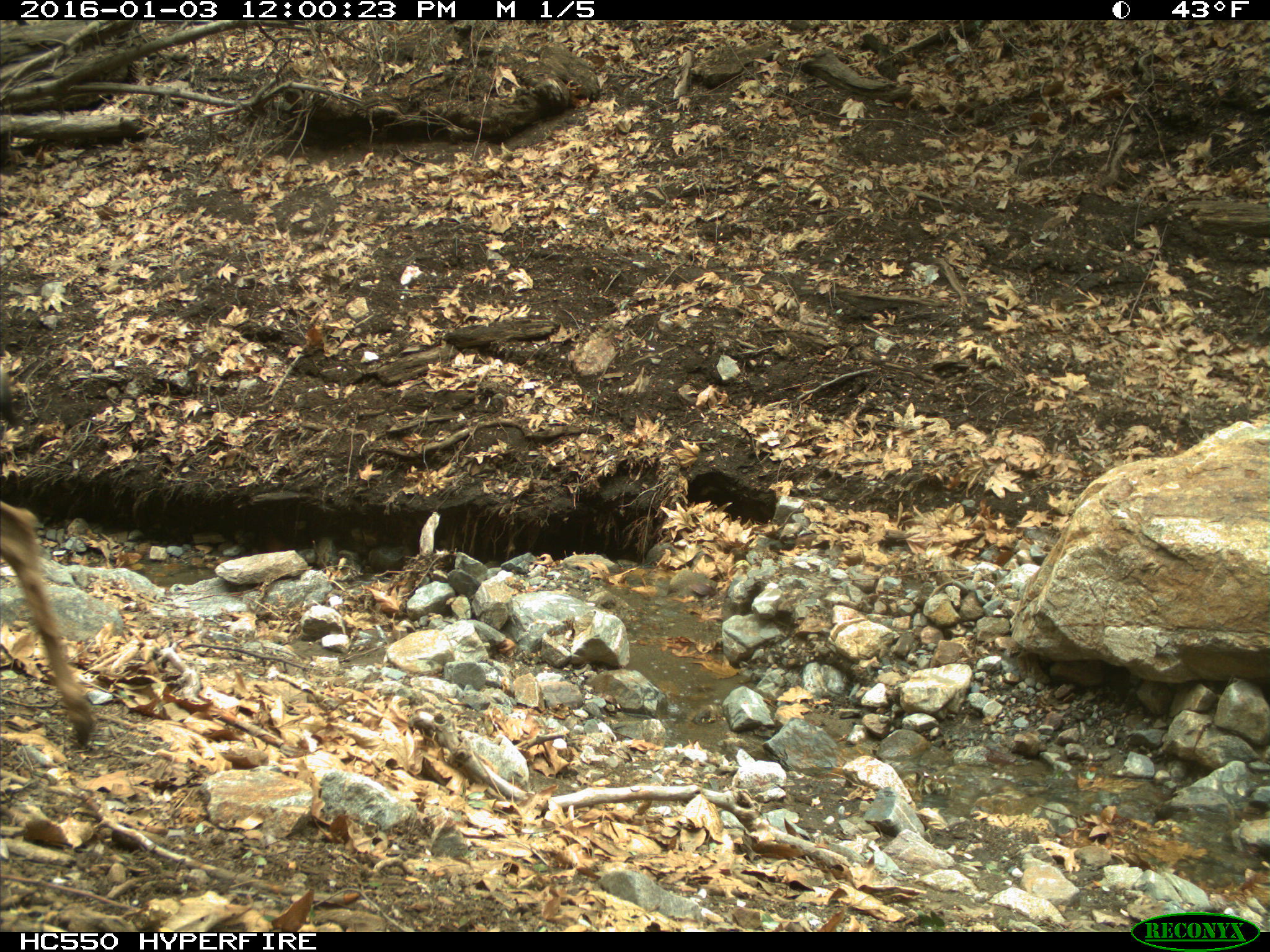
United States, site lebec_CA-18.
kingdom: Animalia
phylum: Chordata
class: Mammalia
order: Artiodactyla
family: Cervidae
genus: Odocoileus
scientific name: Odocoileus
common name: deer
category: unidentified deer